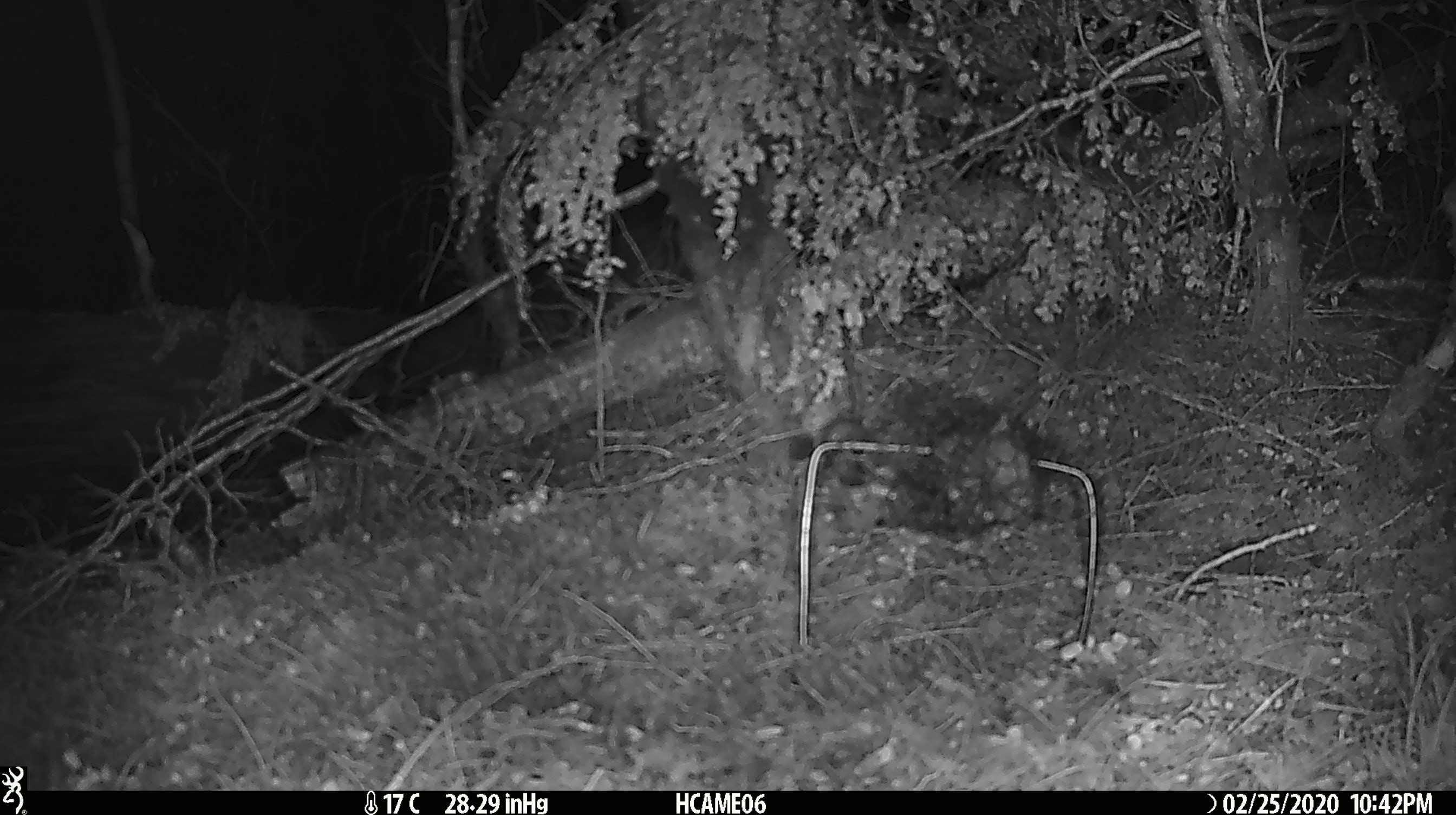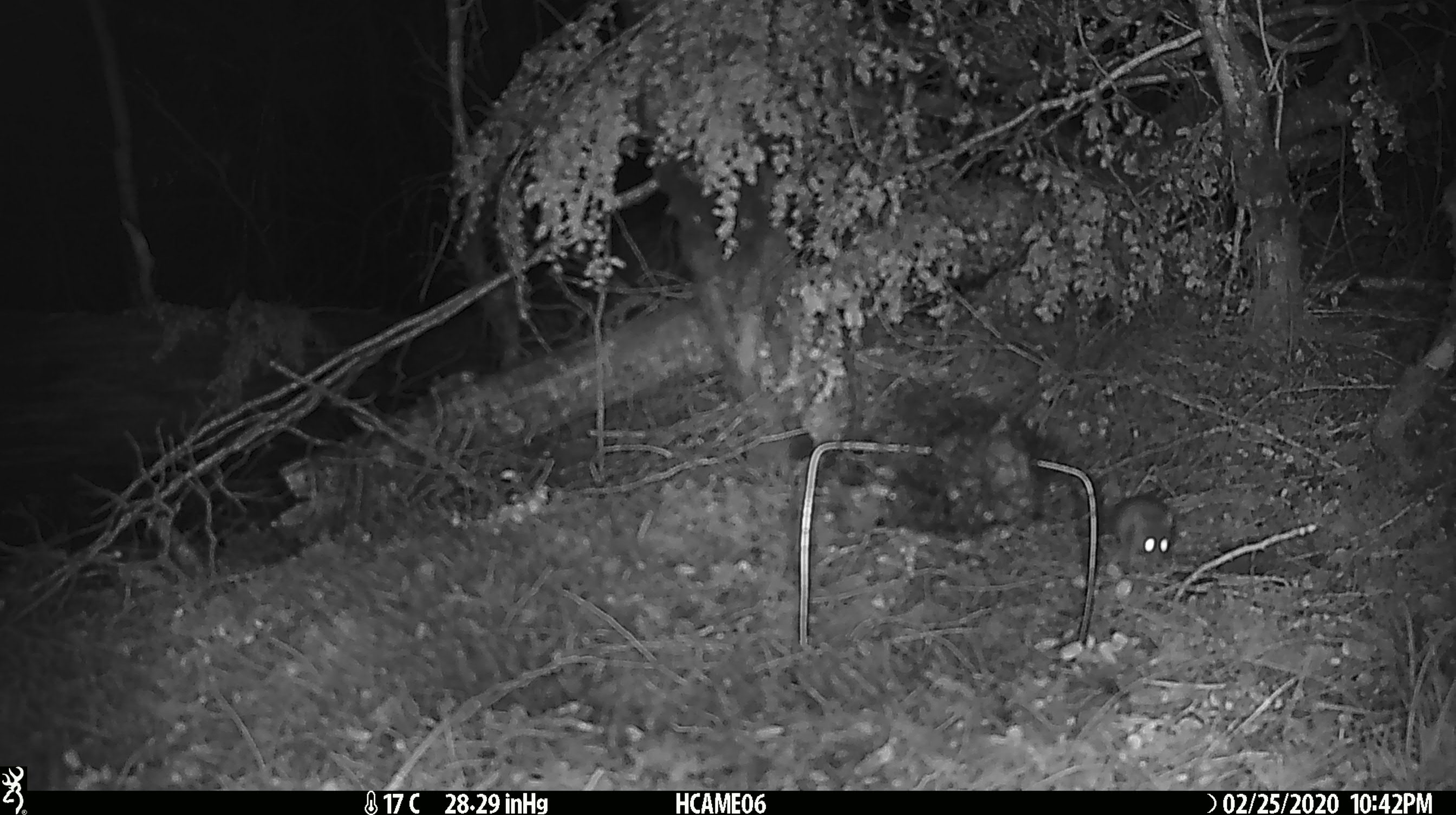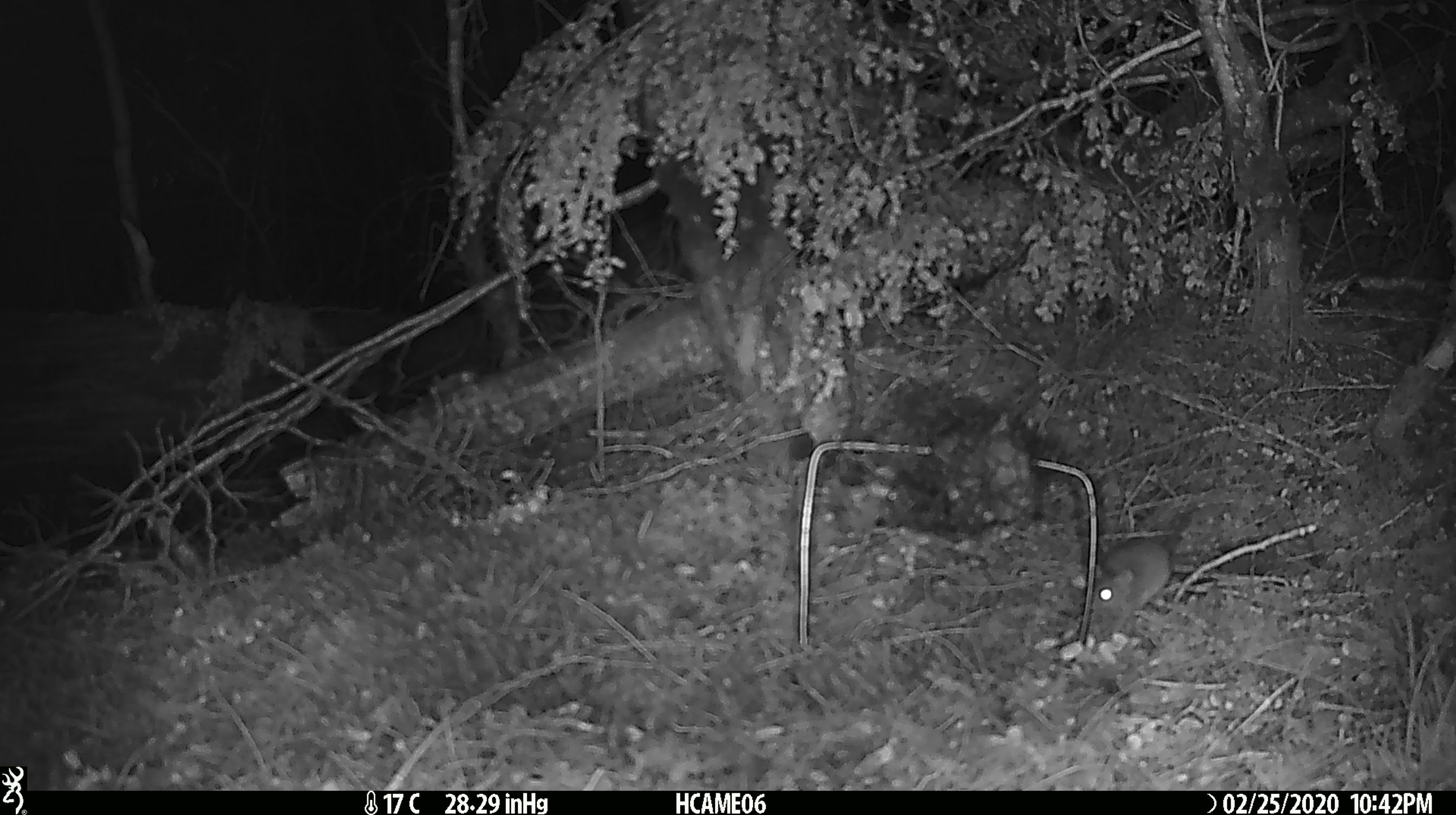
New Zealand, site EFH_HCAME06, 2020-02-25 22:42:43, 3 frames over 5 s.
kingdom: Animalia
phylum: Chordata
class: Mammalia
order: Rodentia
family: Muridae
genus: Mus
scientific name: Mus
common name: mouse